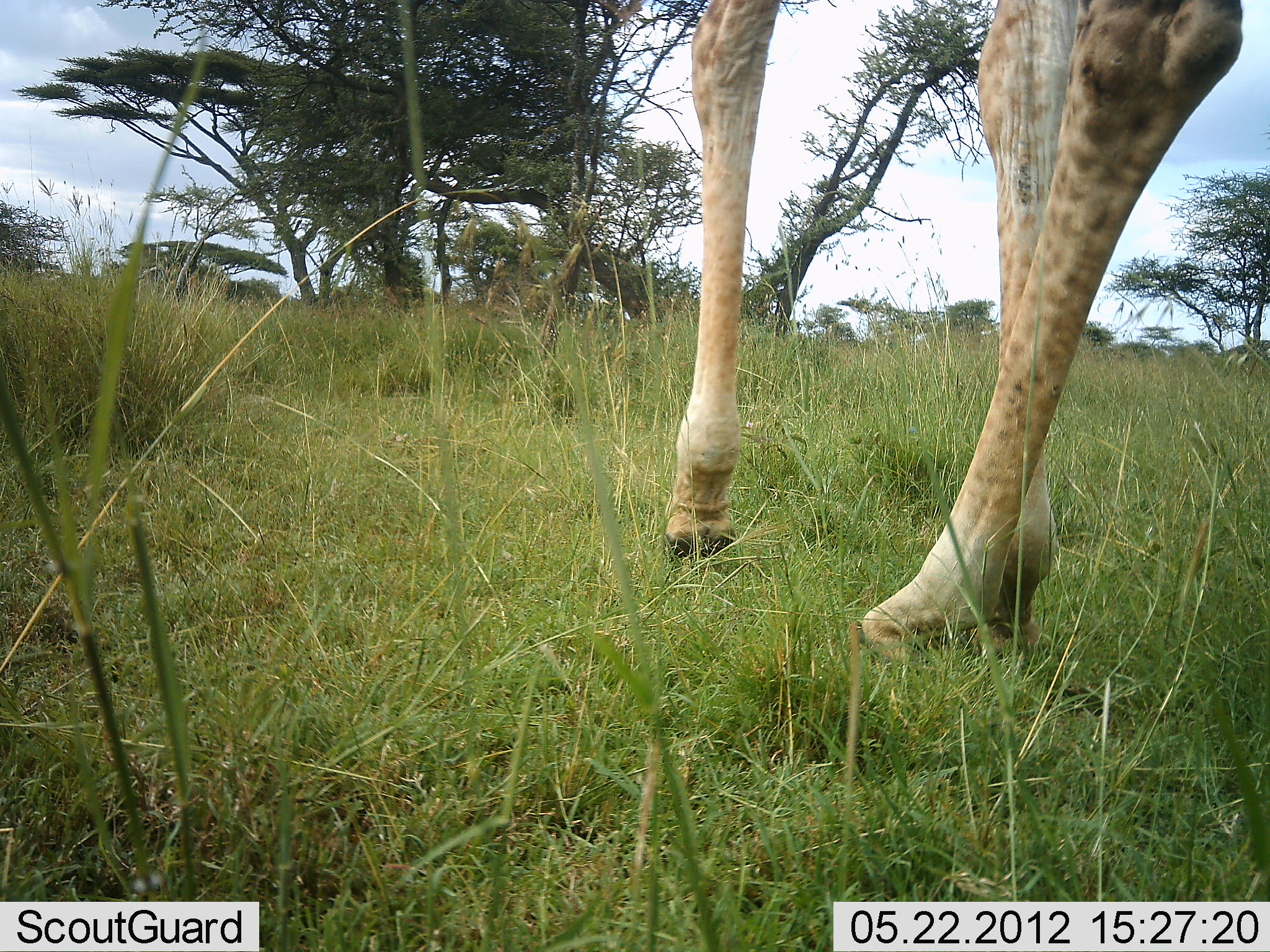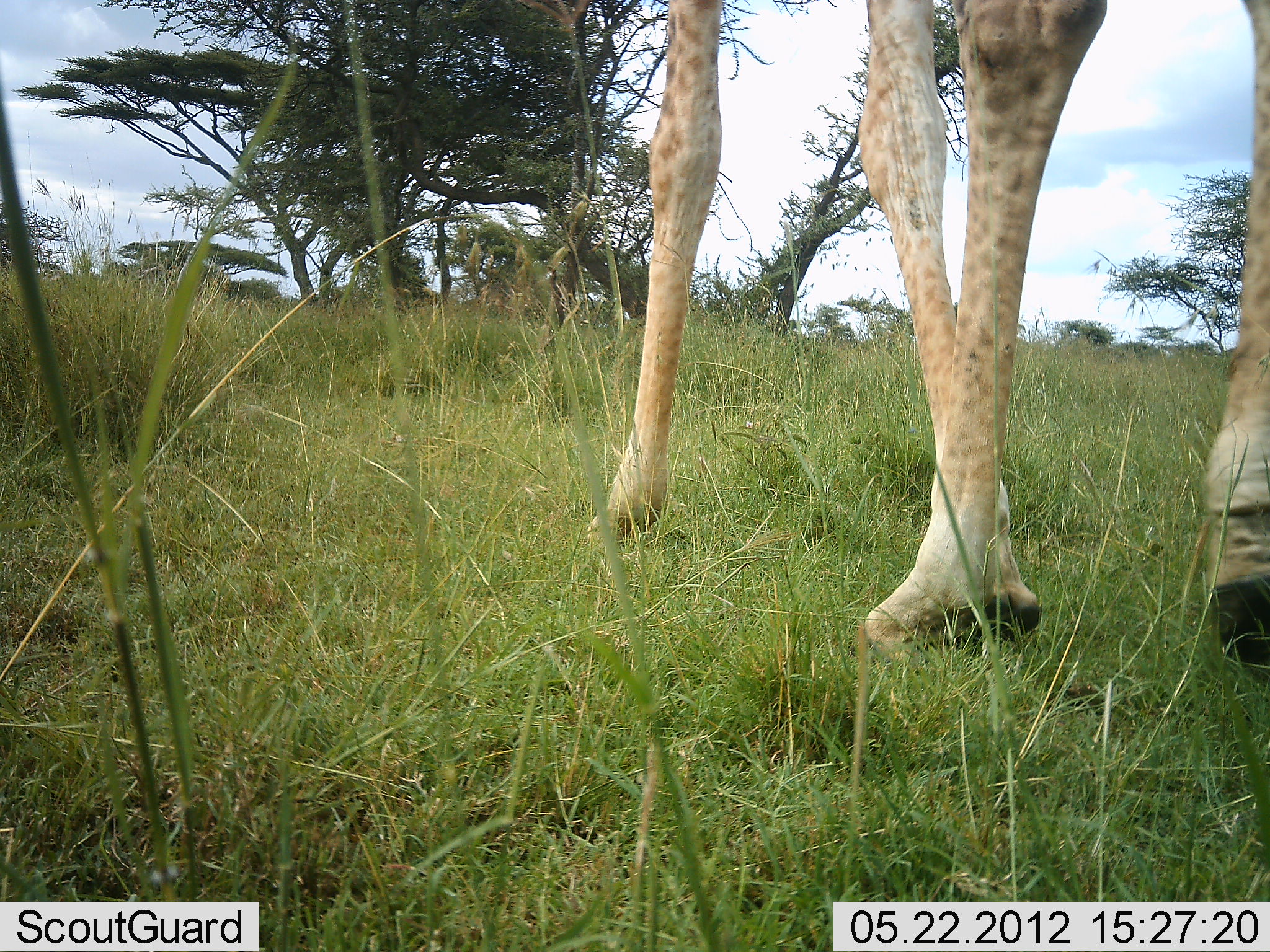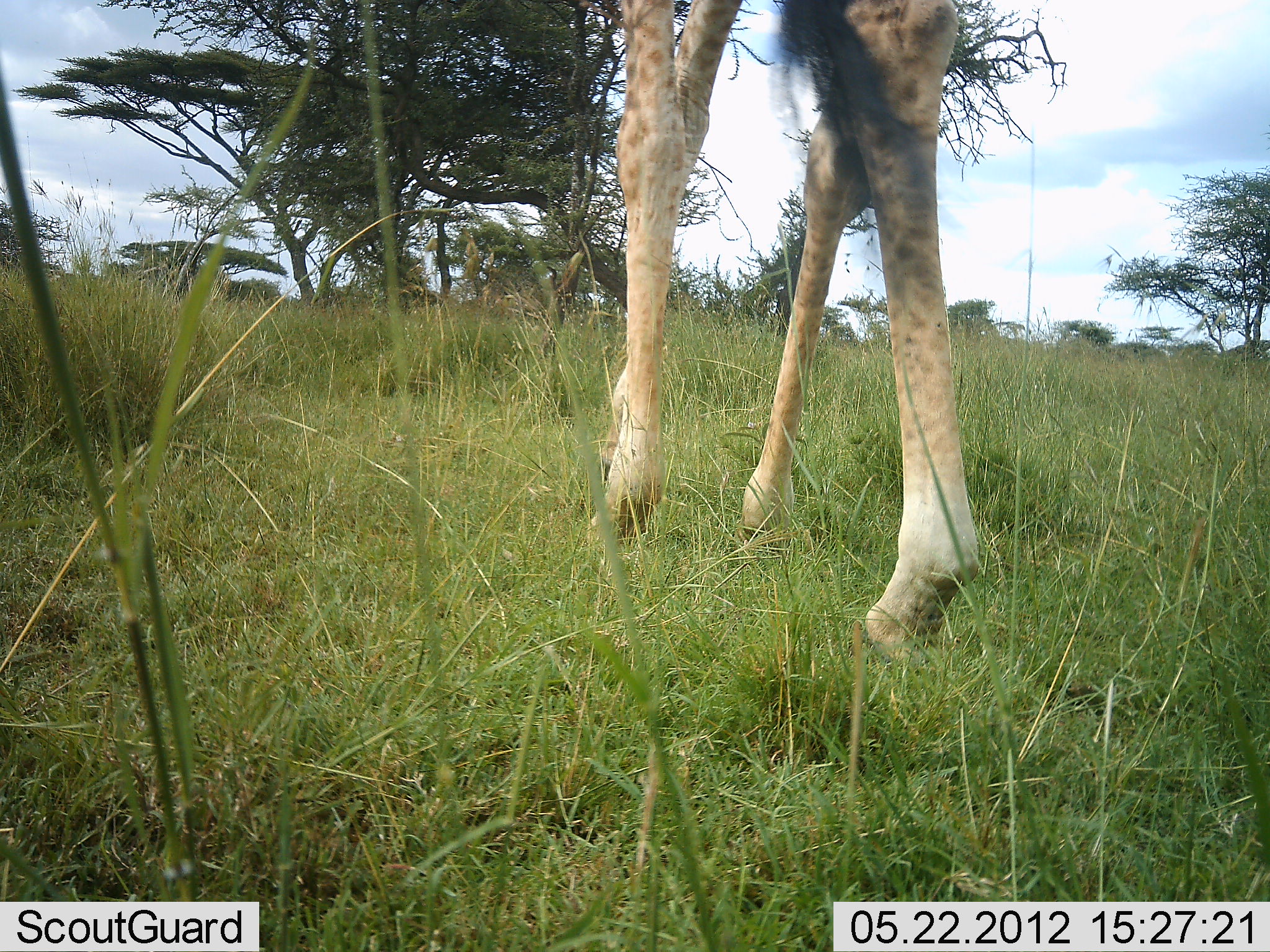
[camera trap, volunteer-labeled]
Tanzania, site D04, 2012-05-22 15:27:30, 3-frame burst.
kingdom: Animalia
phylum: Chordata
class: Mammalia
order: Artiodactyla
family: Giraffidae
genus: Giraffa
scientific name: Giraffa camelopardalis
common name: giraffe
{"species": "giraffe (Giraffa camelopardalis)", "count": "1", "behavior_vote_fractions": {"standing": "10%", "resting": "0%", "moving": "90%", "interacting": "0%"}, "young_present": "0%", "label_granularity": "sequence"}